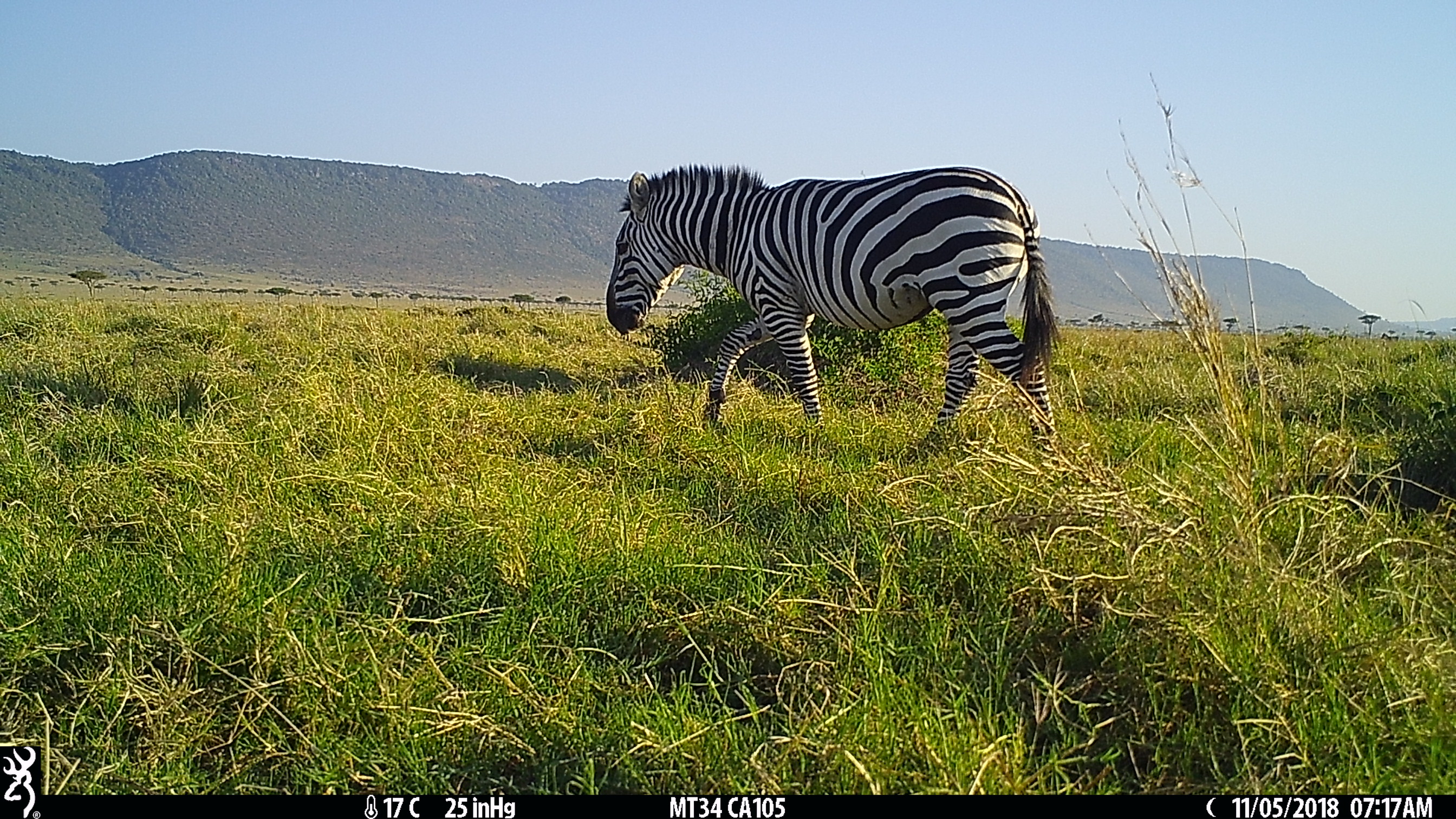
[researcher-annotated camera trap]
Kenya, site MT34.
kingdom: Animalia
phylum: Chordata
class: Mammalia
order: Perissodactyla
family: Equidae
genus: Equus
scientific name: Equus quagga burchellii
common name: burchell's zebra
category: zebra